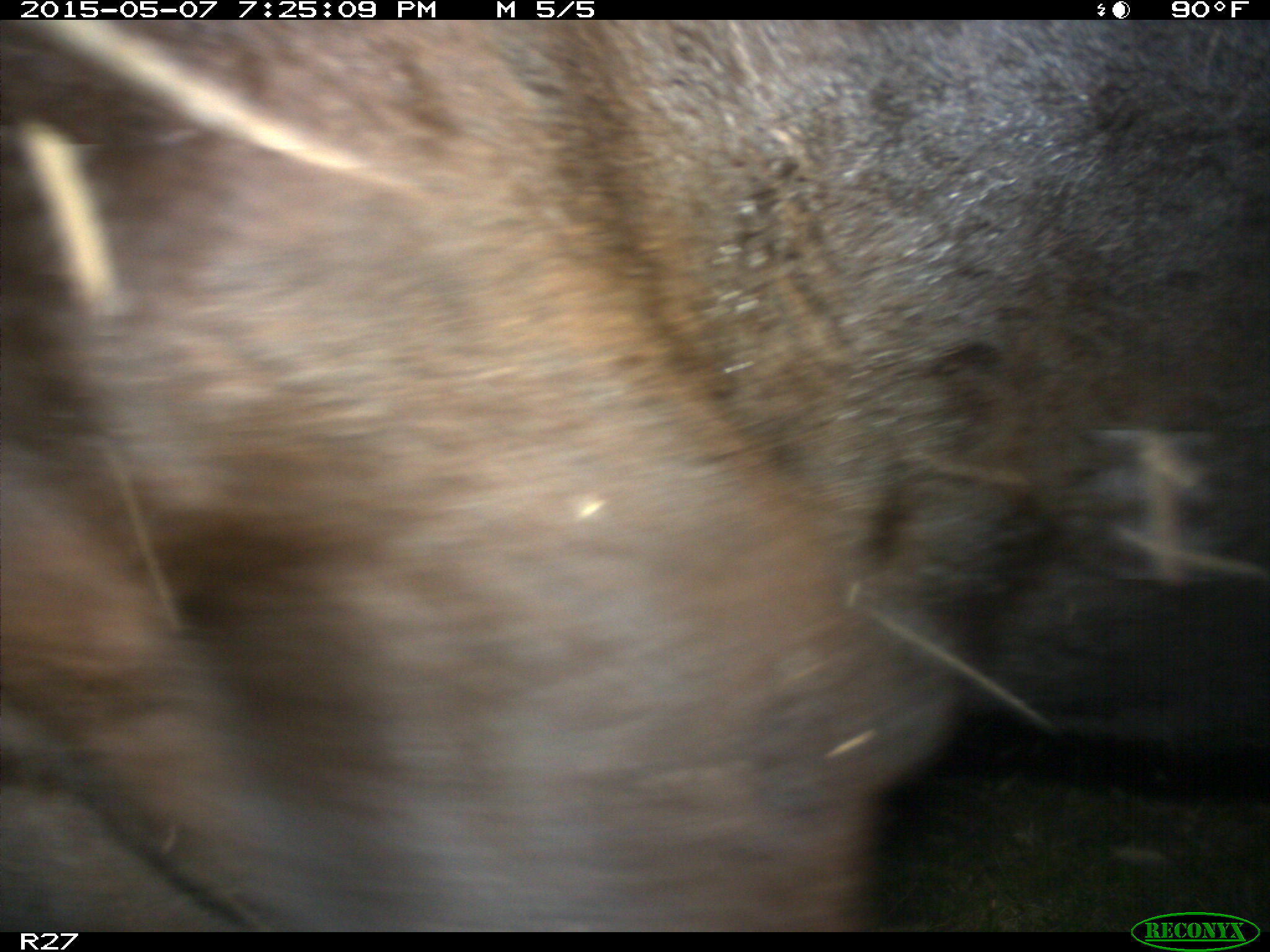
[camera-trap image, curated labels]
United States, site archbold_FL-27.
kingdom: Animalia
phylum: Chordata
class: Mammalia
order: Artiodactyla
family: Bovidae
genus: Bos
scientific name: Bos taurus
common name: domestic cow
Bos taurus (domestic cow).